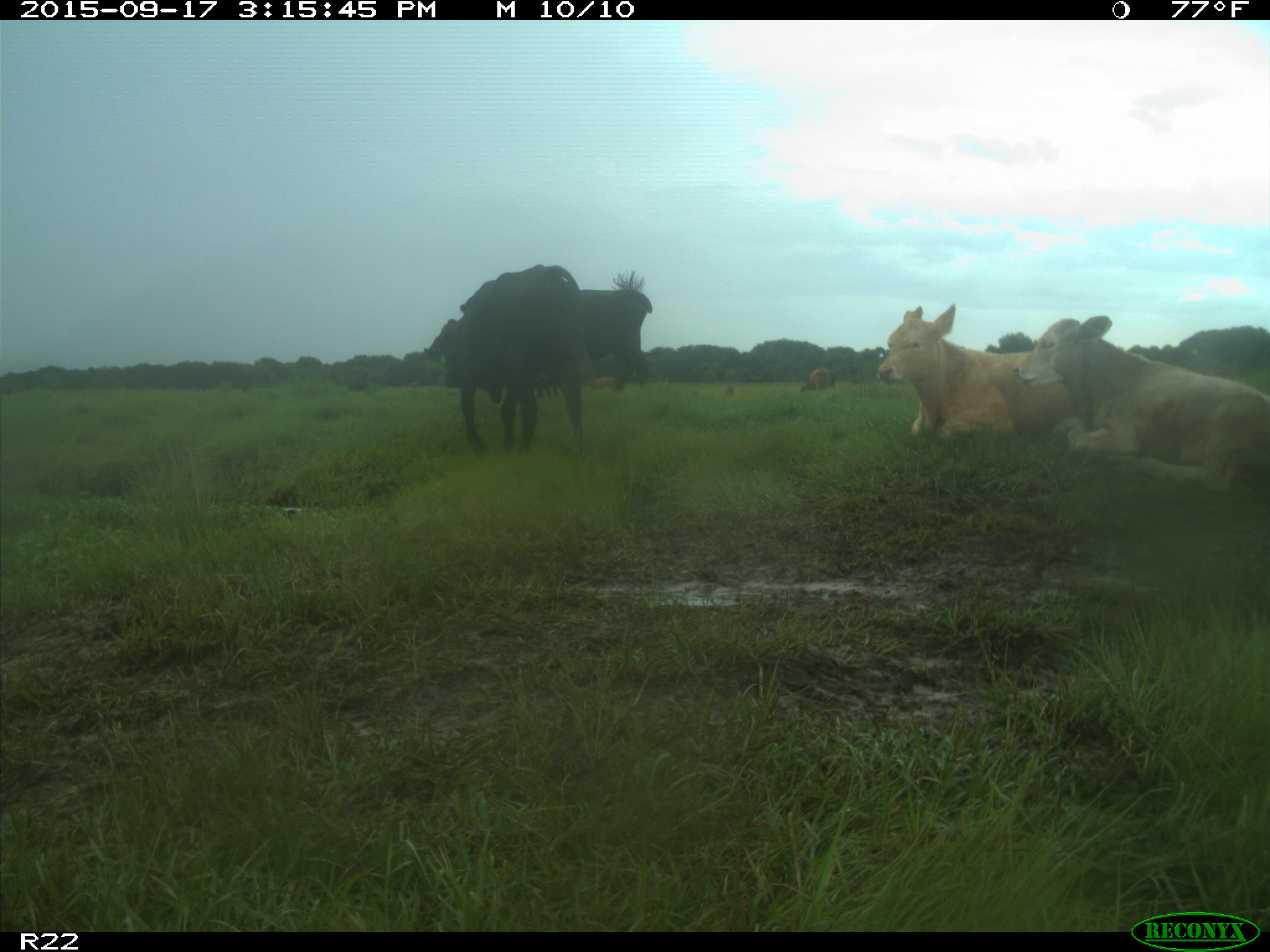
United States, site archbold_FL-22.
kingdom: Animalia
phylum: Chordata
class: Mammalia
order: Artiodactyla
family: Bovidae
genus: Bos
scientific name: Bos taurus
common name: domestic cow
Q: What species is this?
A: Bos taurus (domestic cow).